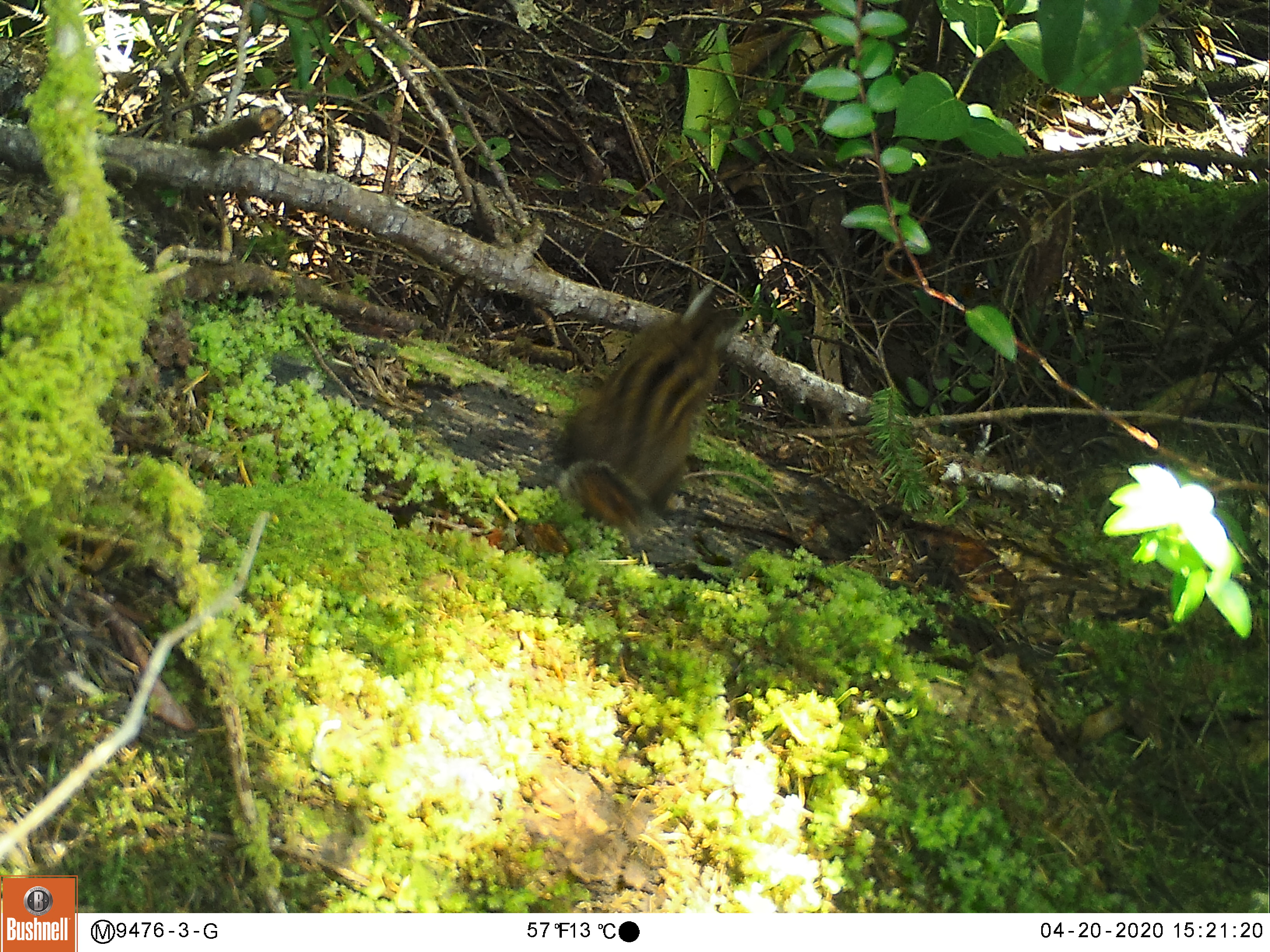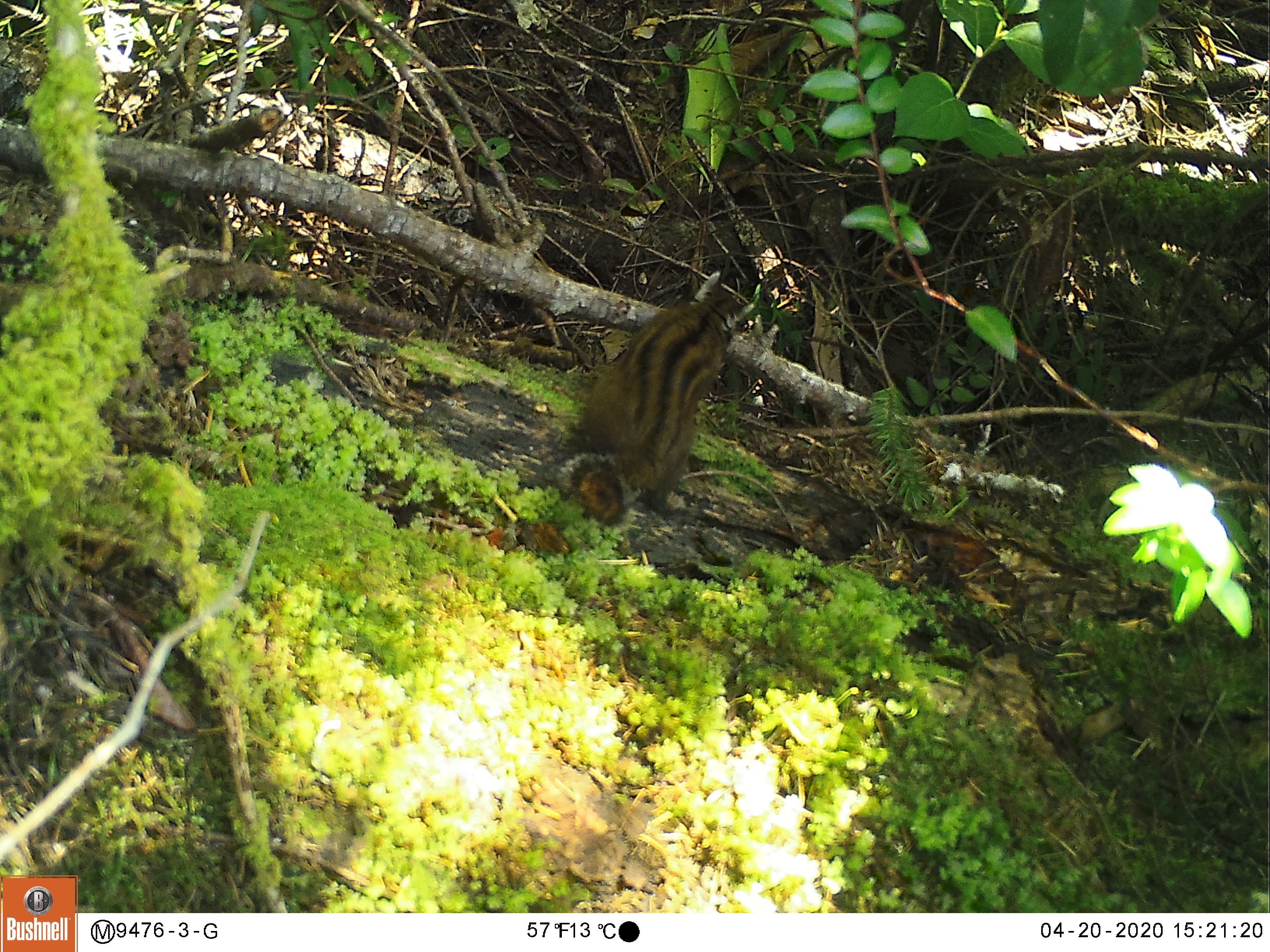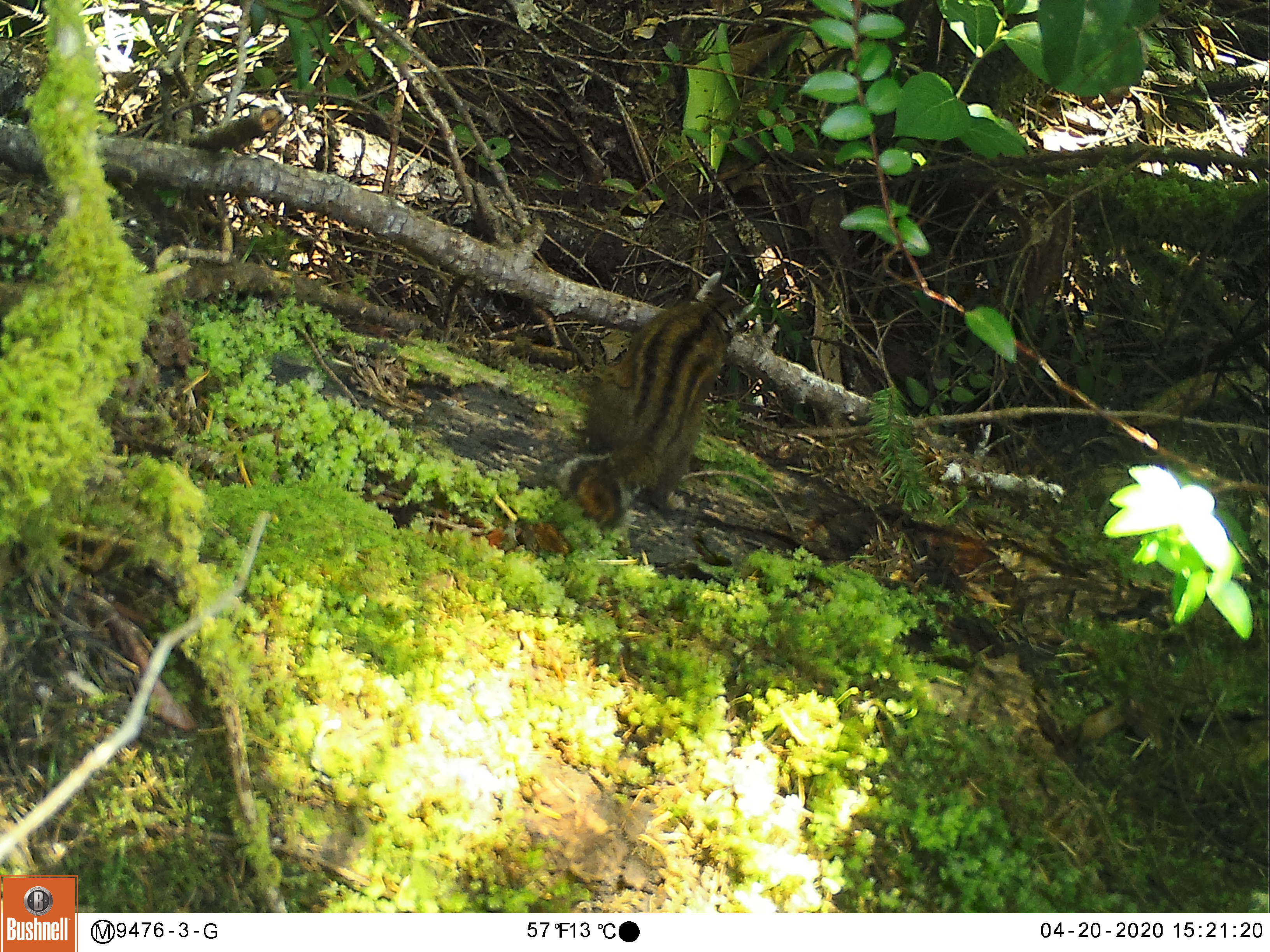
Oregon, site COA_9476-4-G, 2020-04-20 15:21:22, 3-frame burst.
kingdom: Animalia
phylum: Chordata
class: Mammalia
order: Rodentia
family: Sciuridae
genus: Neotamias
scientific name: Neotamias townsendii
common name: townsend's chipmunk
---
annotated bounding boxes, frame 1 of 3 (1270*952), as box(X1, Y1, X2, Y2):
townsend's chipmunk: box(543, 272, 755, 532)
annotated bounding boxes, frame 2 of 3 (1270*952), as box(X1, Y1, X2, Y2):
townsend's chipmunk: box(558, 258, 768, 536)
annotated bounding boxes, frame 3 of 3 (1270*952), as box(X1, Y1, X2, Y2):
townsend's chipmunk: box(547, 256, 759, 543)